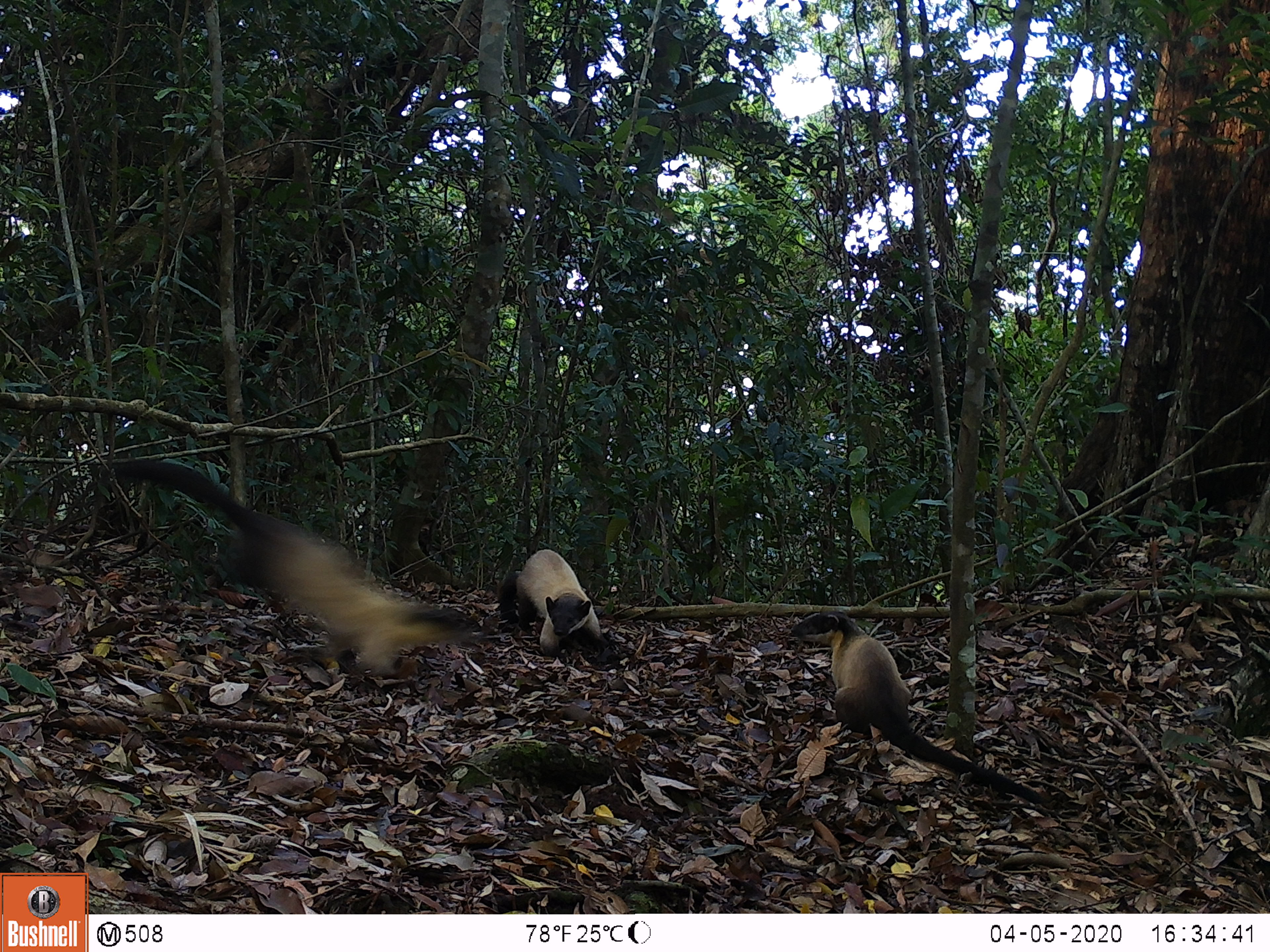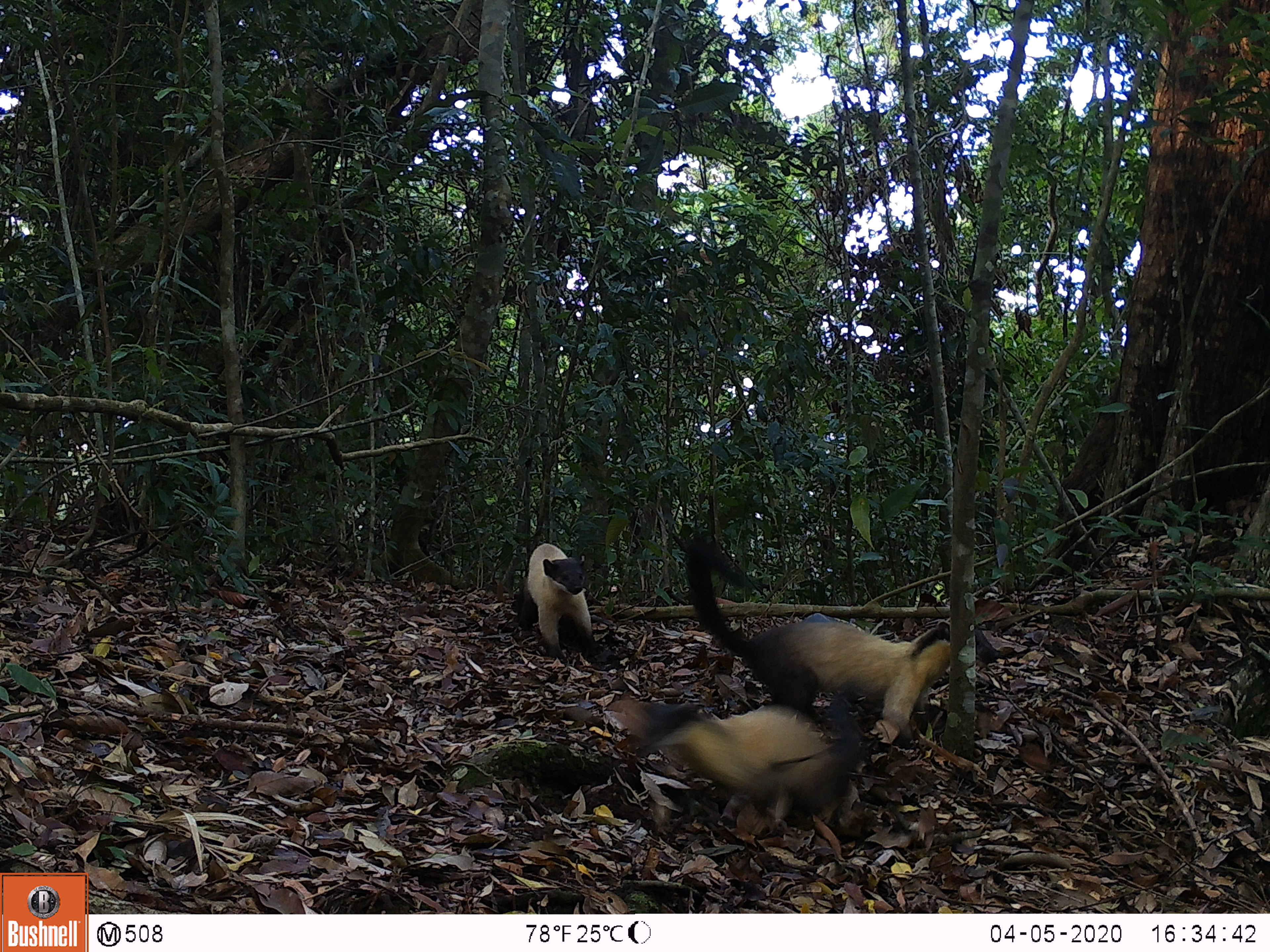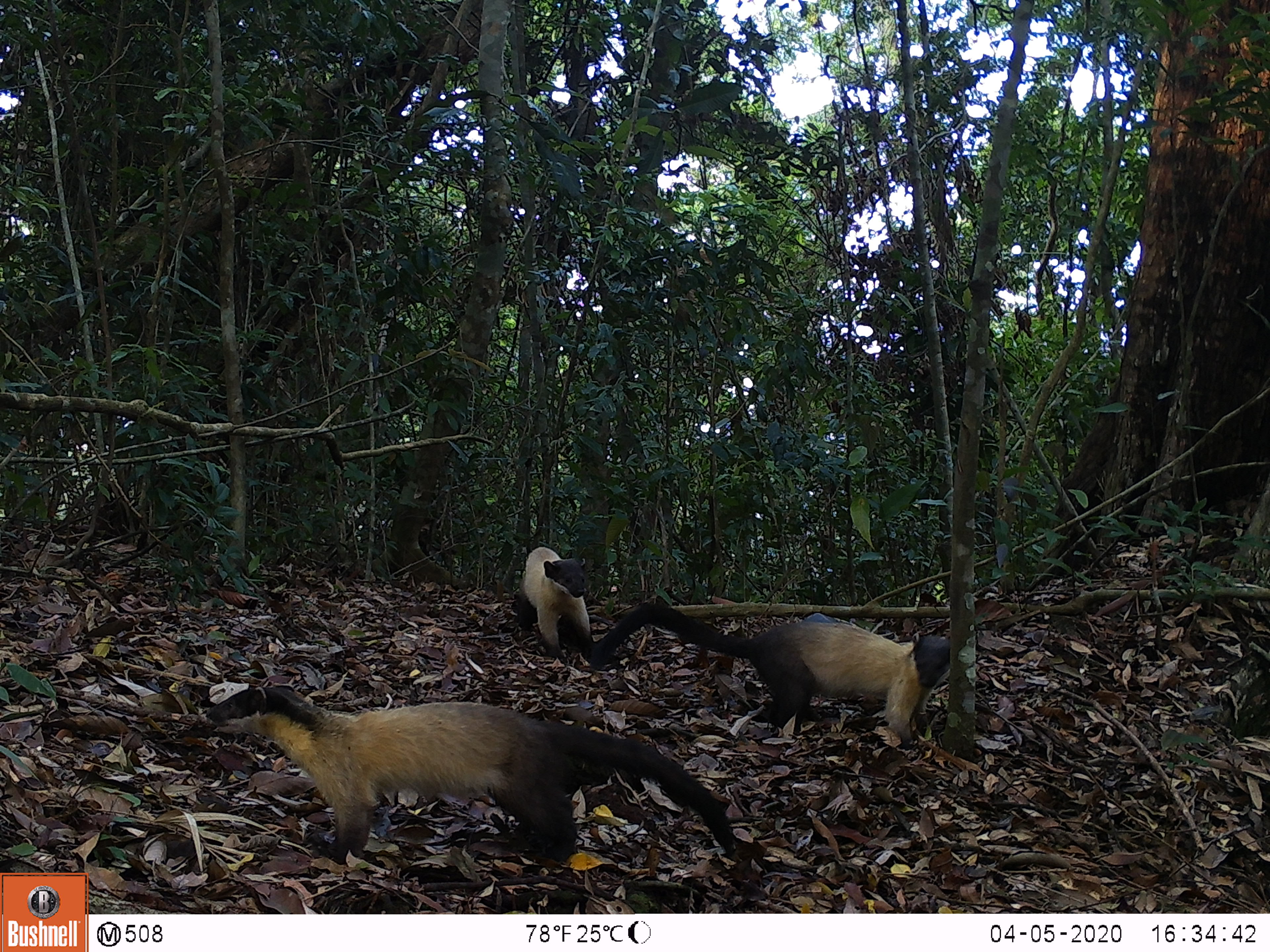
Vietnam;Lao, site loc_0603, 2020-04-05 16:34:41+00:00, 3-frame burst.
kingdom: Animalia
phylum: Chordata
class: Mammalia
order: Carnivora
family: Mustelidae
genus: Martes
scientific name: Martes flavigula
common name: yellow-throated marten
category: yellow throated marten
Yellow throated marten (yellow-throated marten) (Martes flavigula). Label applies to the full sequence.